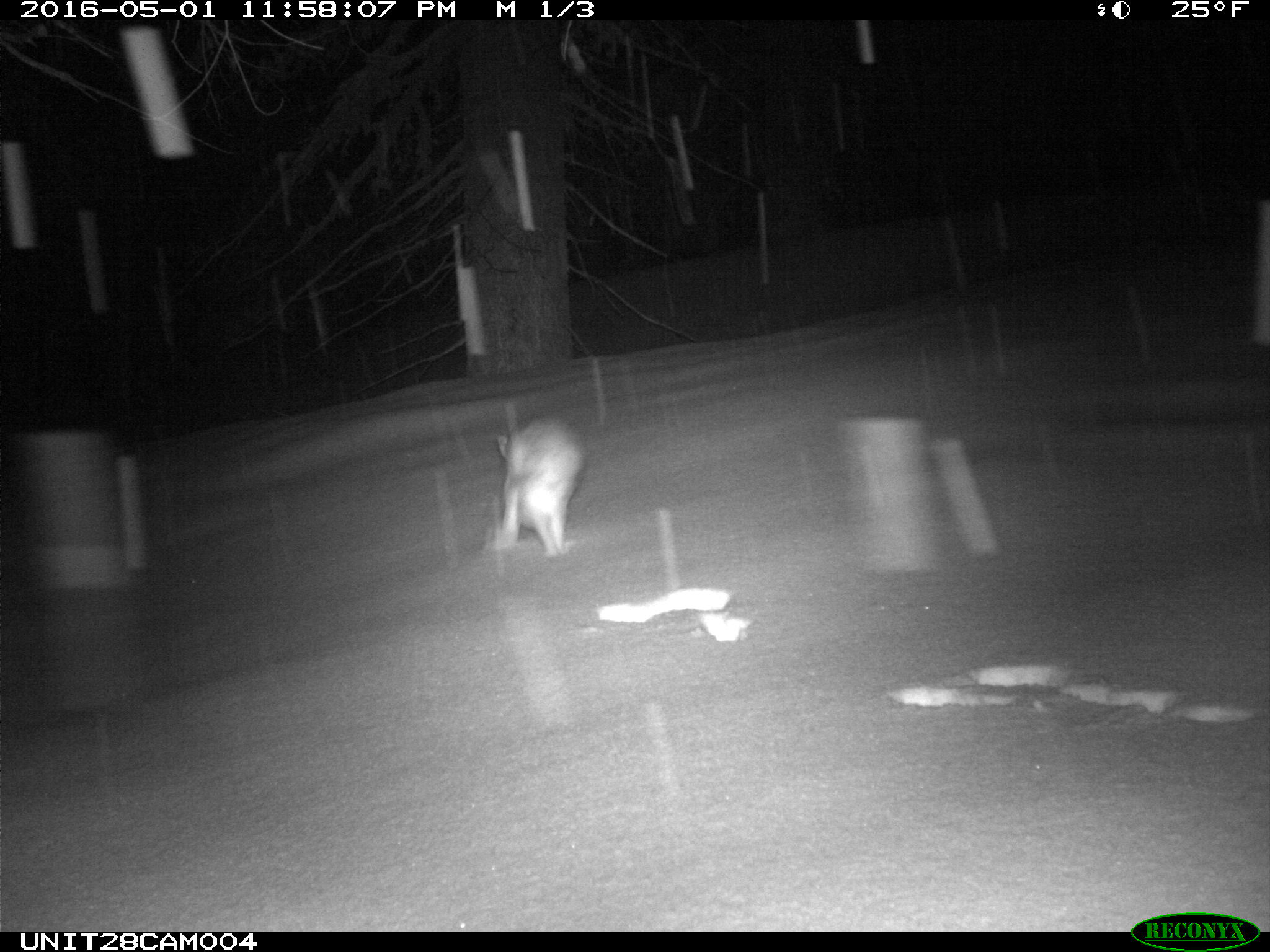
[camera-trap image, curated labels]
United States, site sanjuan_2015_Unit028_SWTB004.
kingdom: Animalia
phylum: Chordata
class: Mammalia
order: Lagomorpha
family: Leporidae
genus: Lepus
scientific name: Lepus americanus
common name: snowshoe hare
Lepus americanus (snowshoe hare).